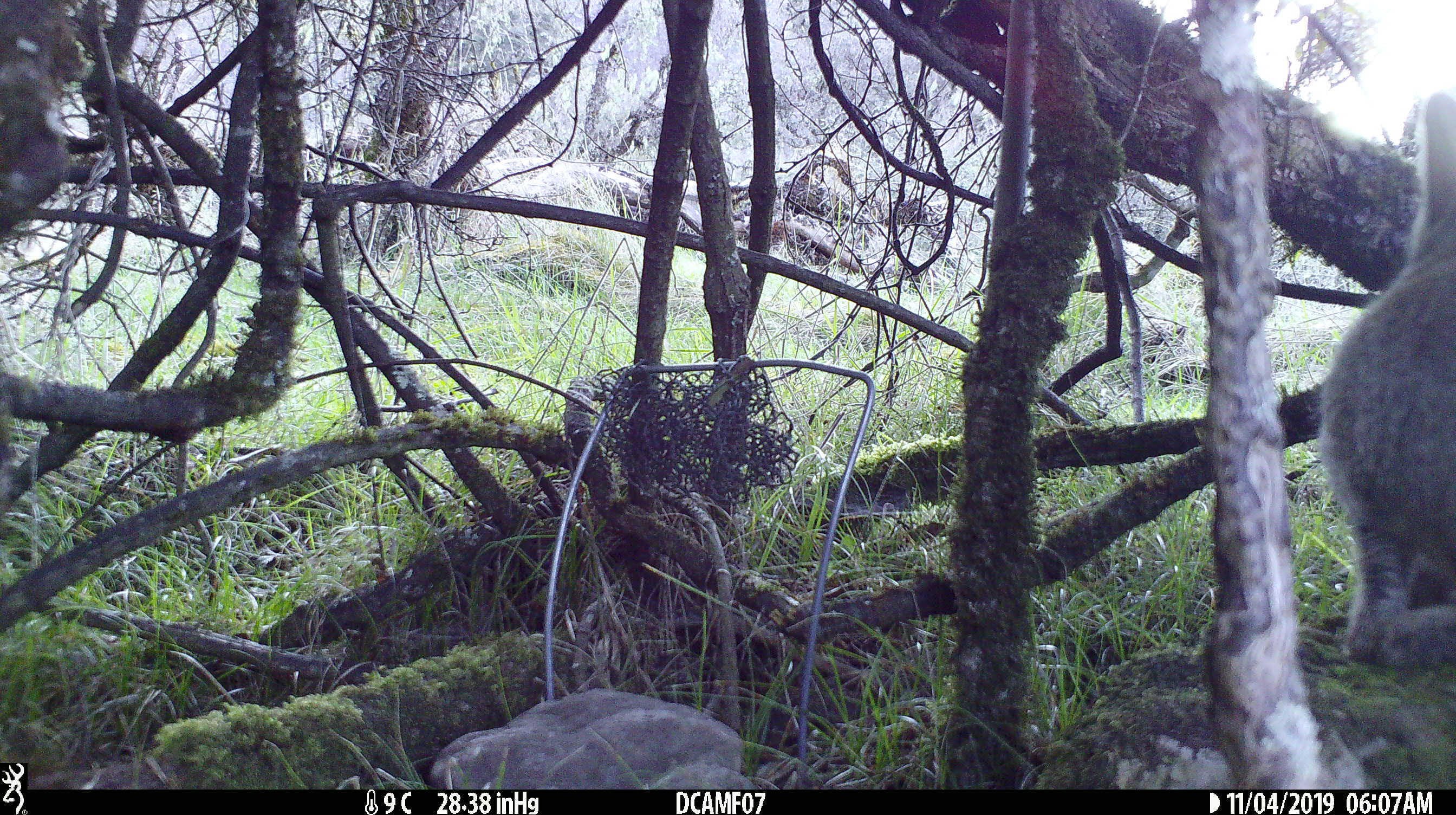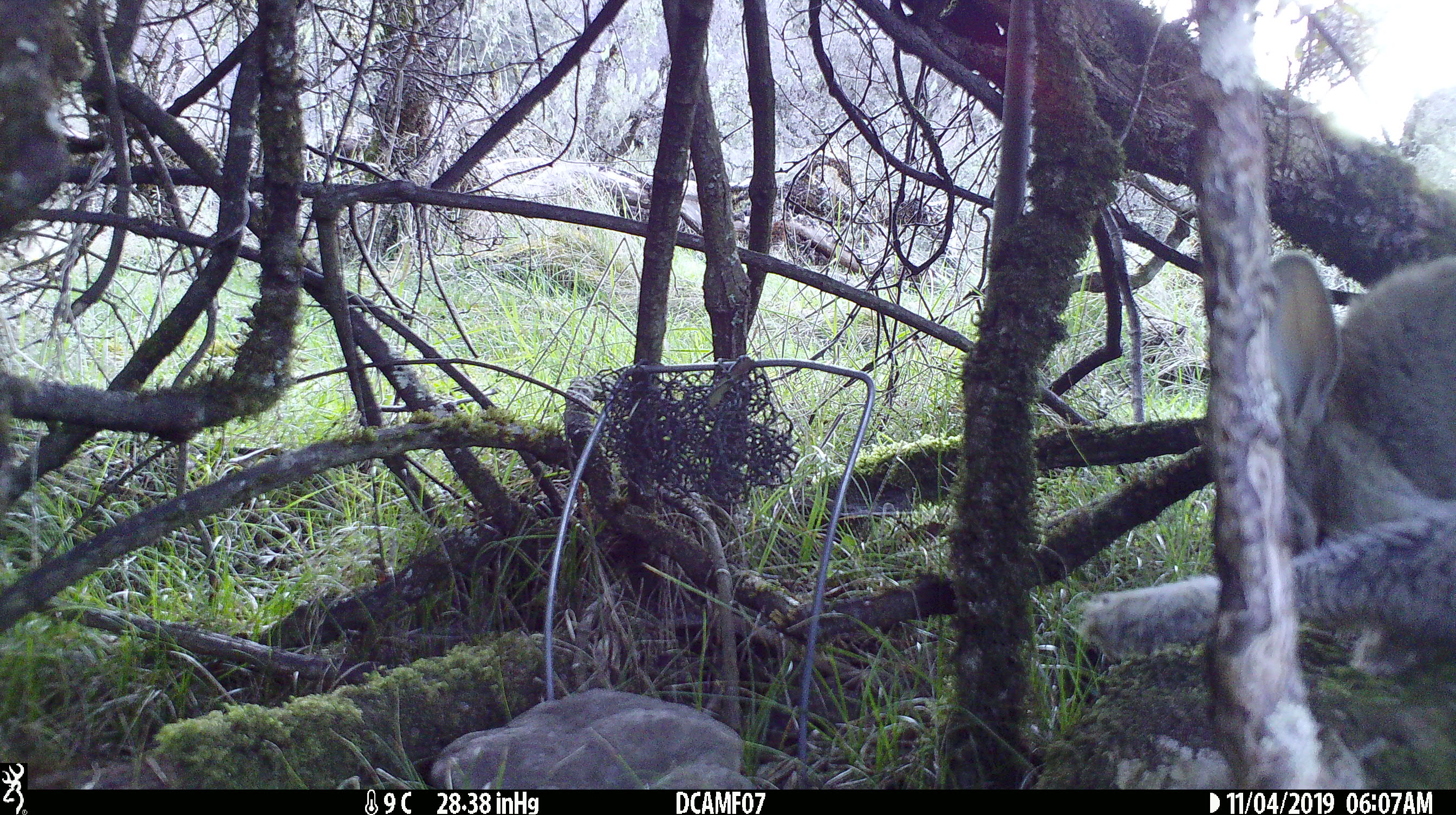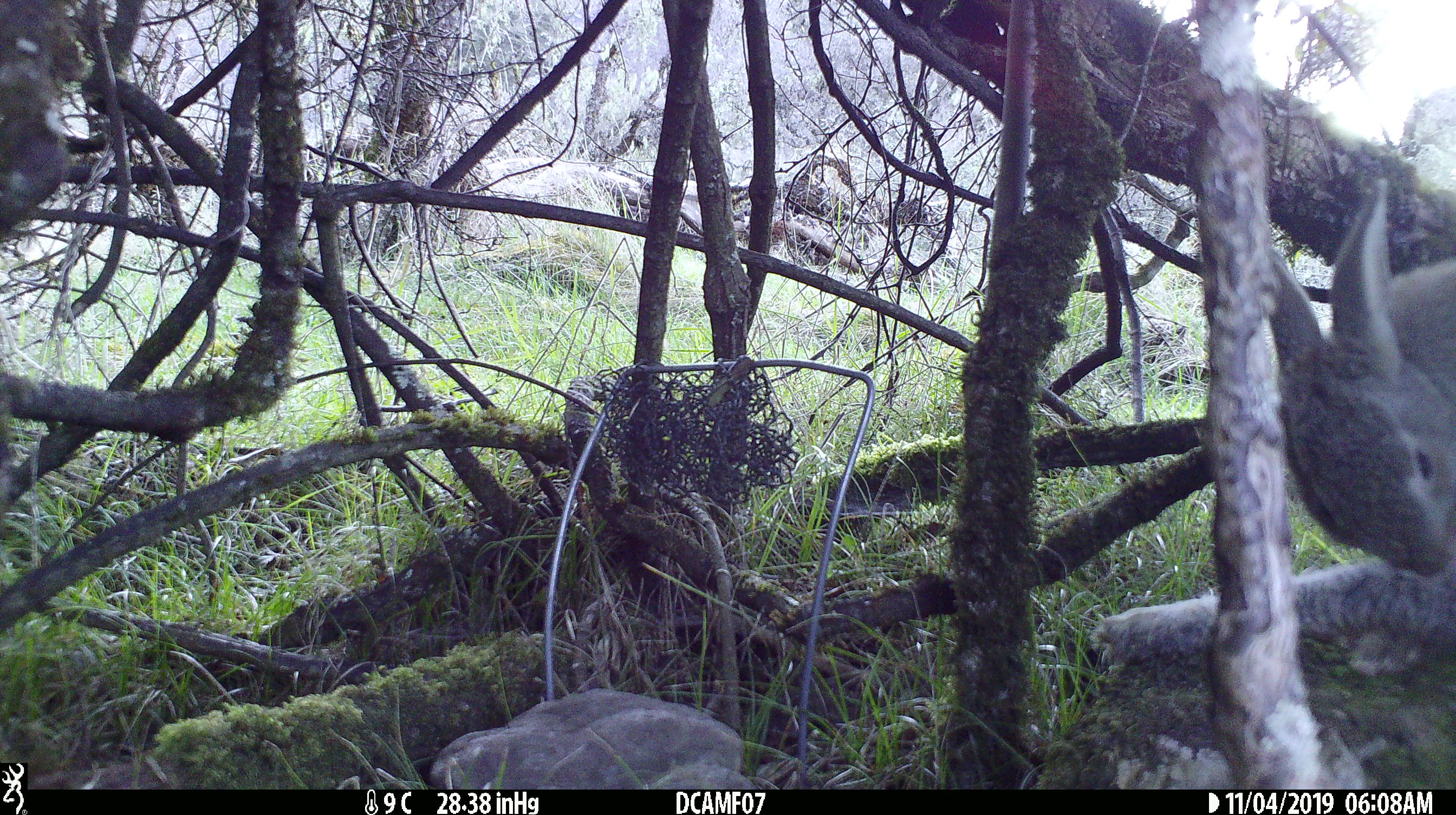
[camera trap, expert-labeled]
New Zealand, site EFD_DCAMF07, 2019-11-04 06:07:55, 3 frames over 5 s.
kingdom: Animalia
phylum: Chordata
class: Mammalia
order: Lagomorpha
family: Leporidae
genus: Oryctolagus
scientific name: Oryctolagus cuniculus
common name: european rabbit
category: rabbit